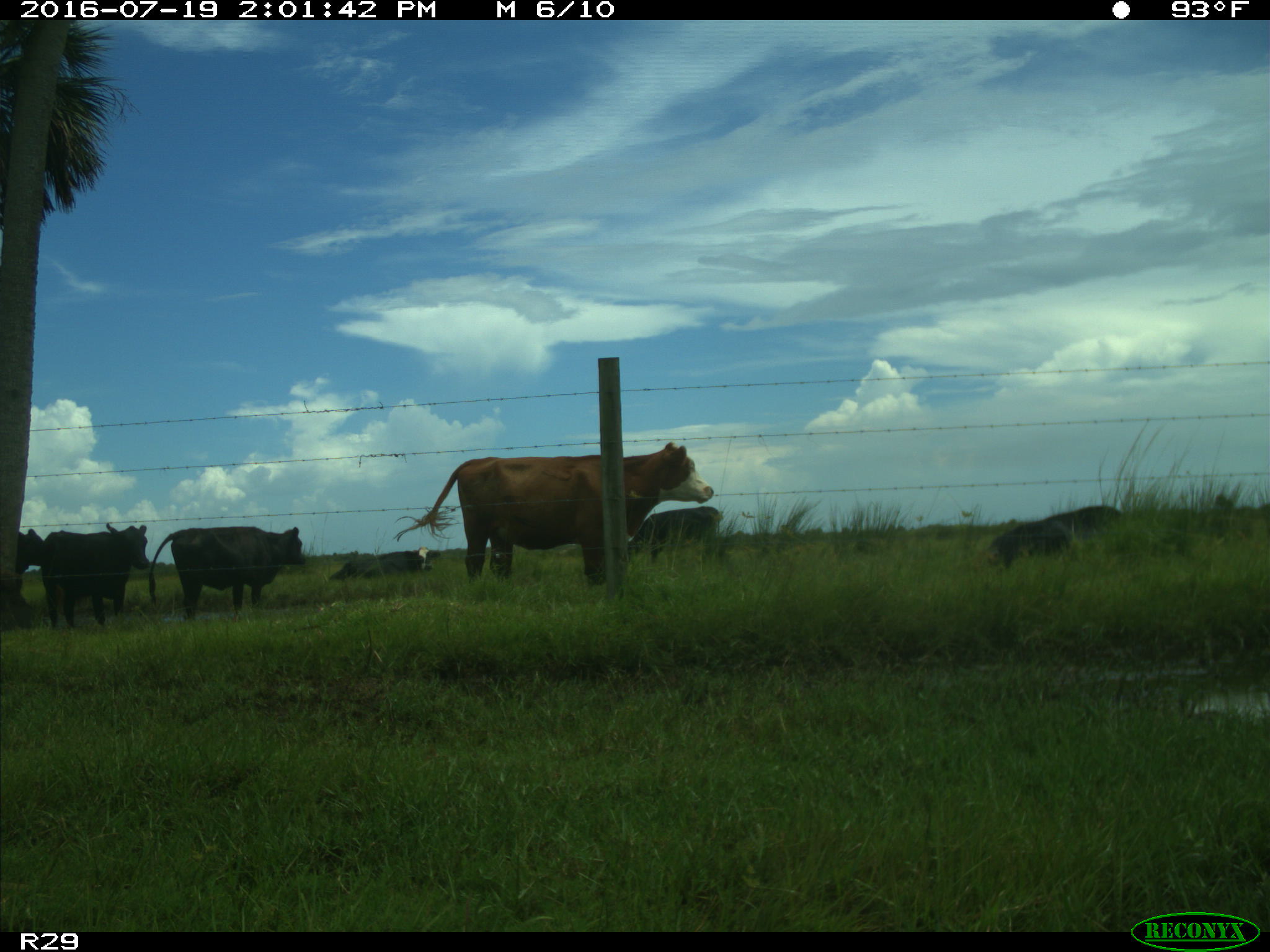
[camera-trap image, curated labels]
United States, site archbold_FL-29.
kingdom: Animalia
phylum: Chordata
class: Mammalia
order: Artiodactyla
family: Bovidae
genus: Bos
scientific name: Bos taurus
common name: domestic cow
Bos taurus (domestic cow).